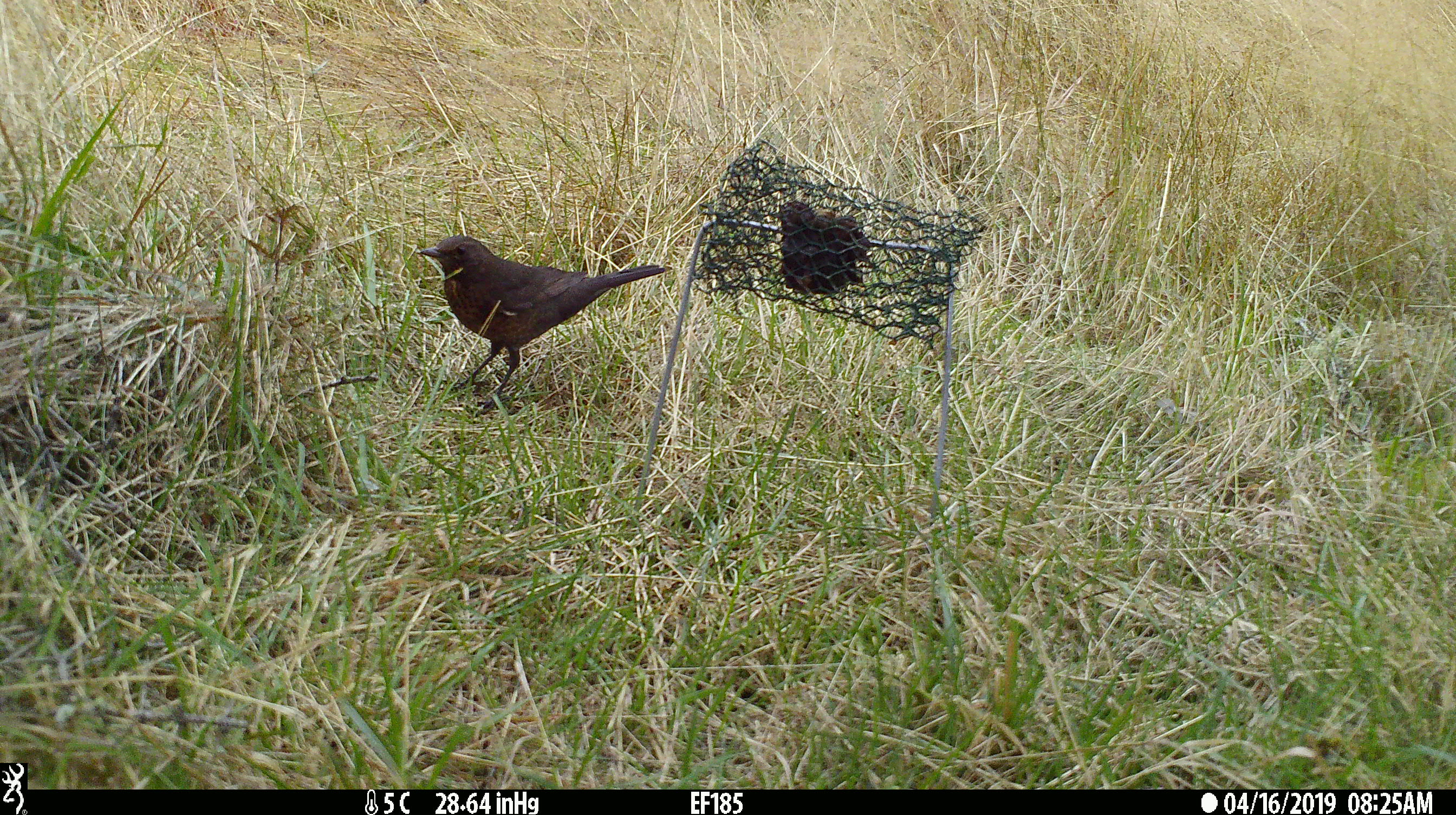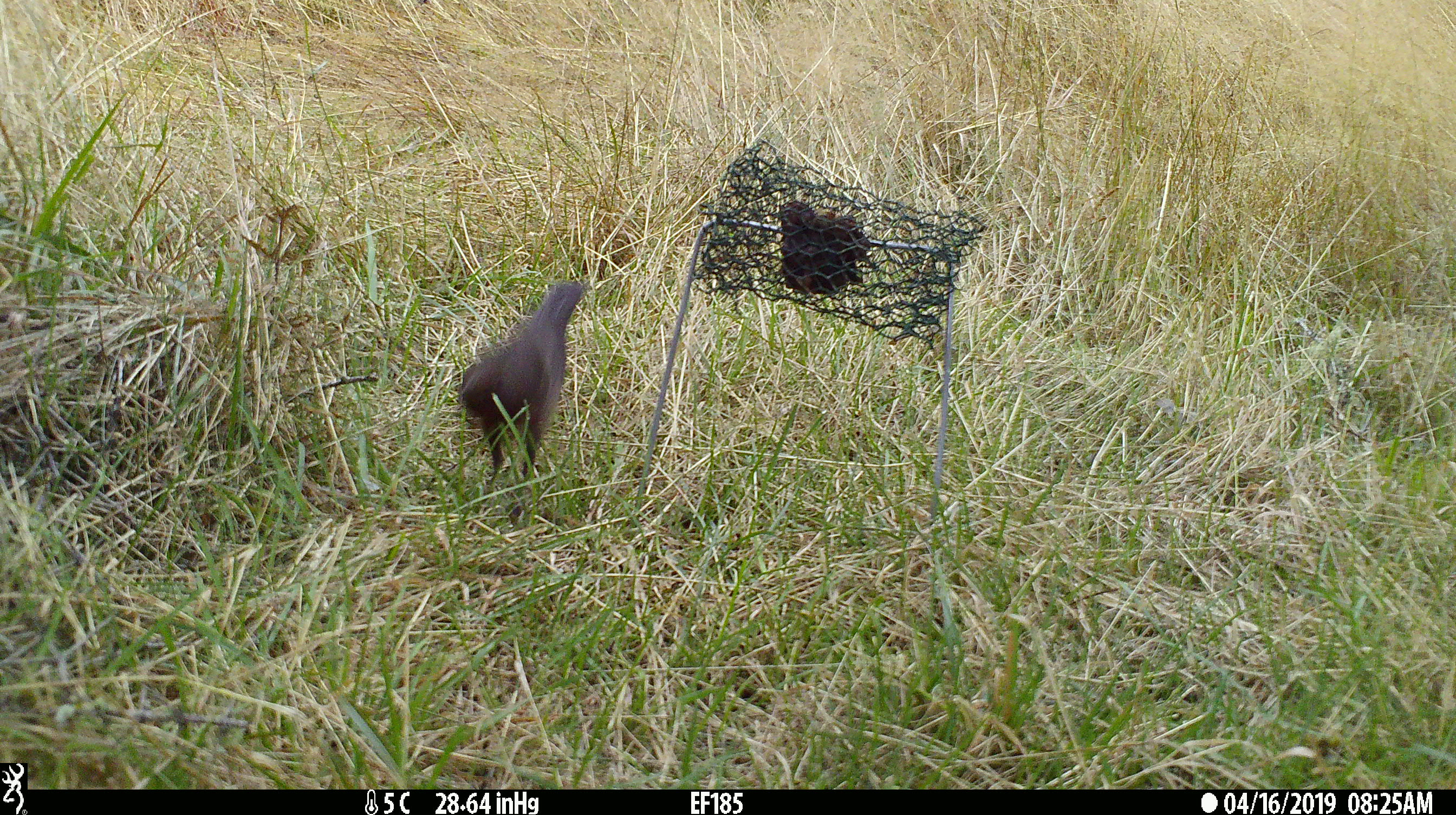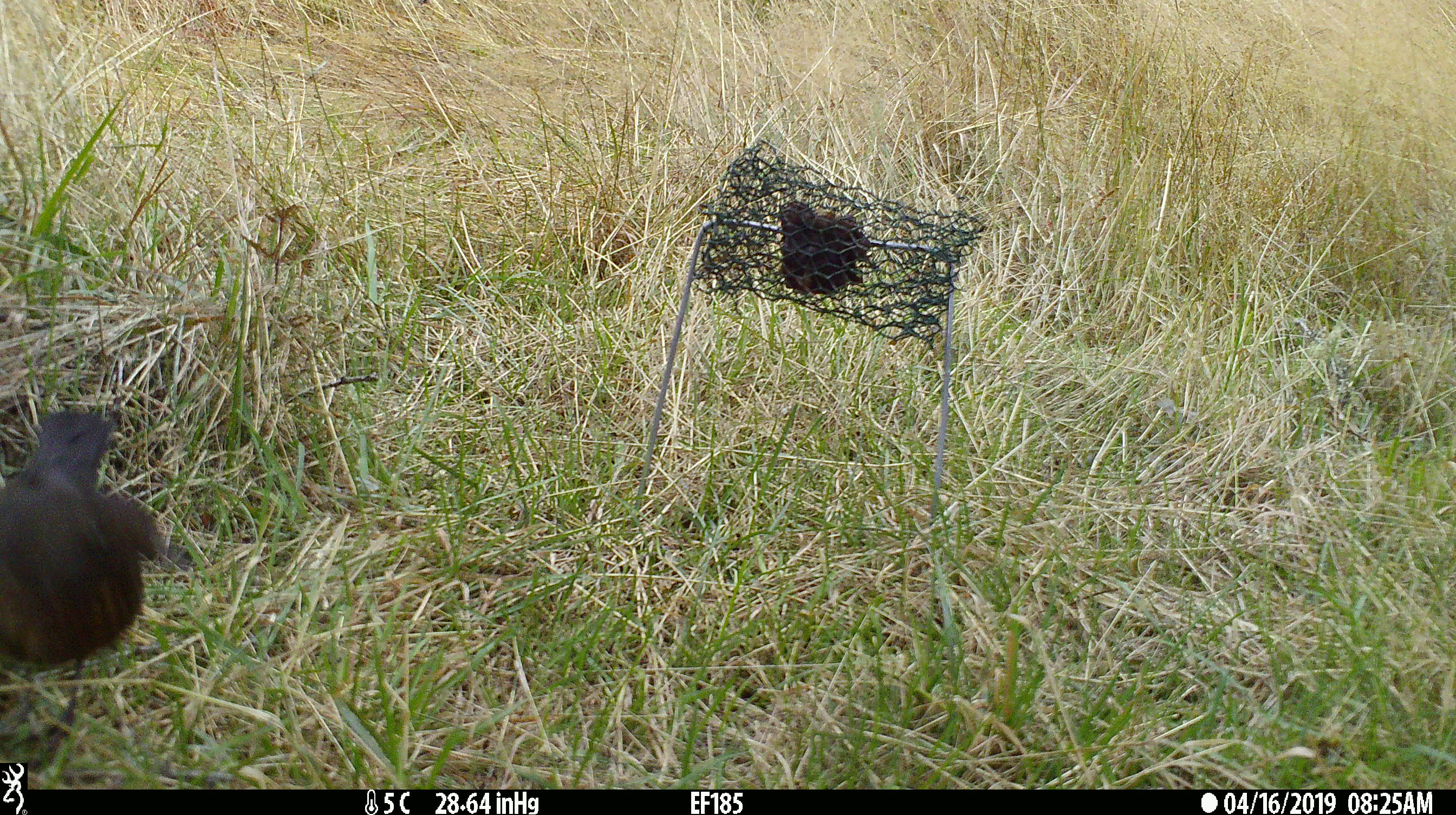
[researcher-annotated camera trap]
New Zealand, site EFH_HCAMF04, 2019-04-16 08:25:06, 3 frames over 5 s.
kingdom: Animalia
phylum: Chordata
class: Aves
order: Passeriformes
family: Turdidae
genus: Turdus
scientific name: Turdus merula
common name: eurasian blackbird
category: blackbird